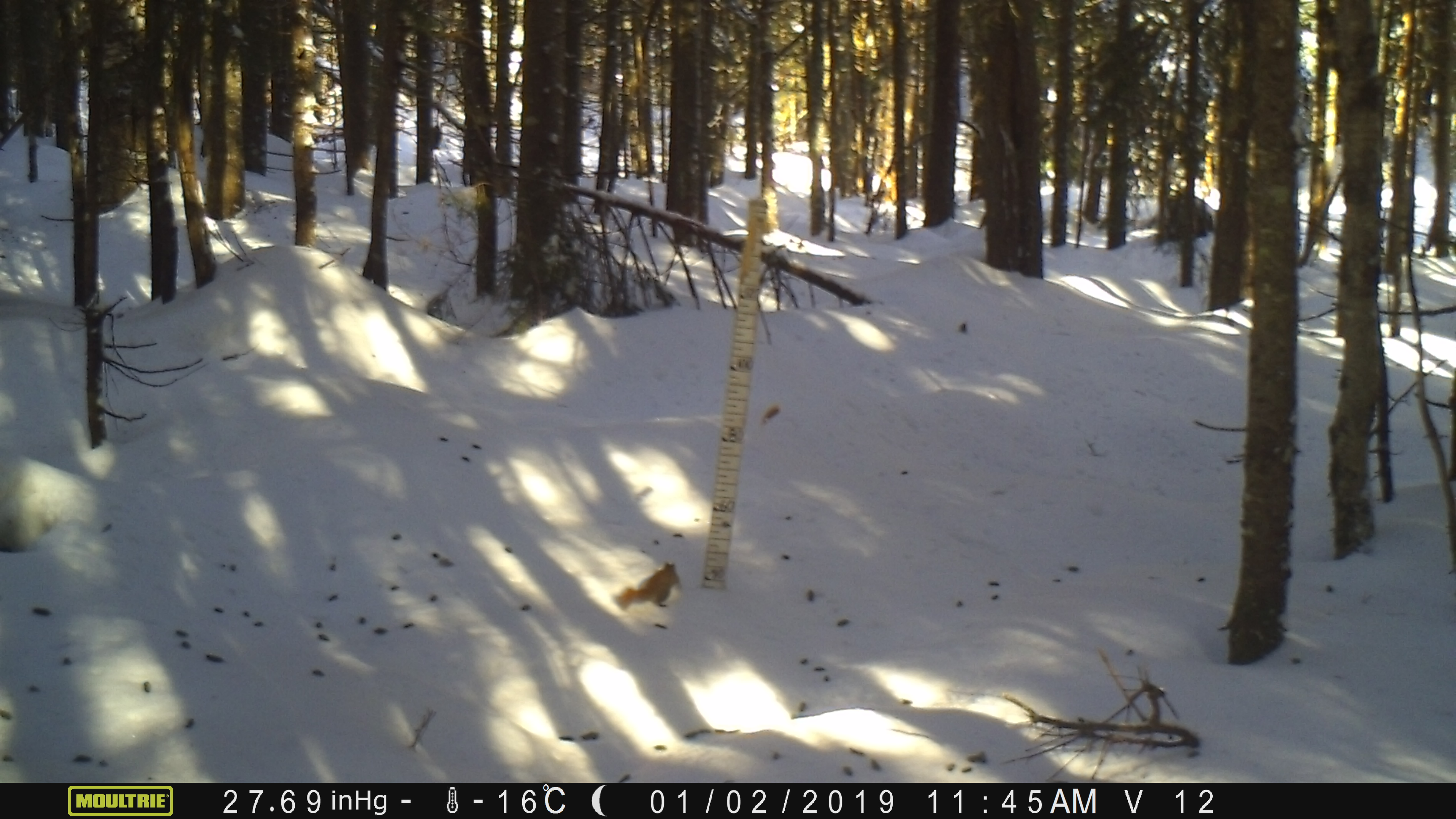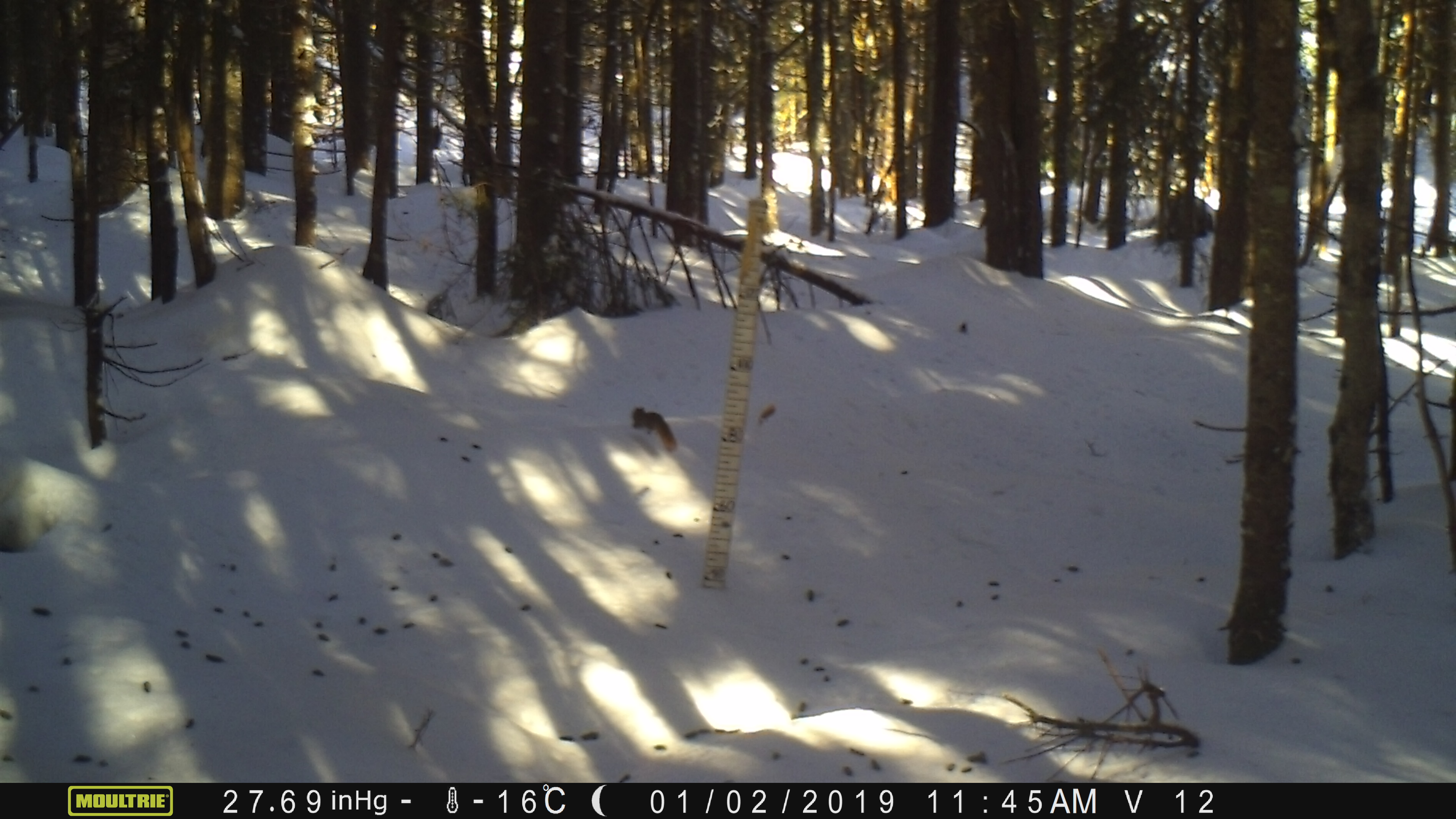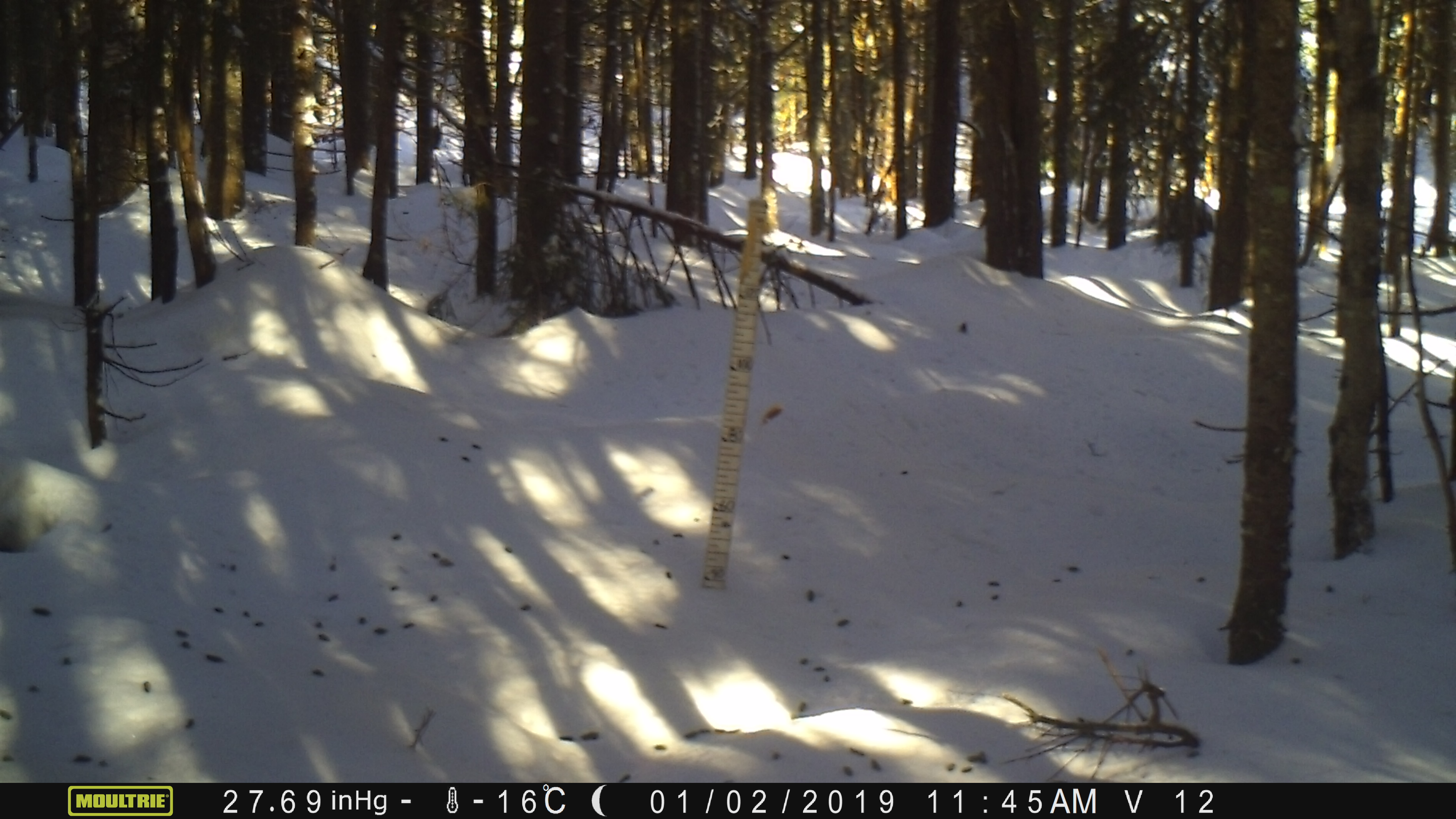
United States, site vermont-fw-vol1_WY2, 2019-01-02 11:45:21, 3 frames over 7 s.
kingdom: Animalia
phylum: Chordata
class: Mammalia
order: Rodentia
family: Sciuridae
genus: Tamiasciurus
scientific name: Tamiasciurus hudsonicus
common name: red squirrel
Red squirrel (Tamiasciurus hudsonicus).